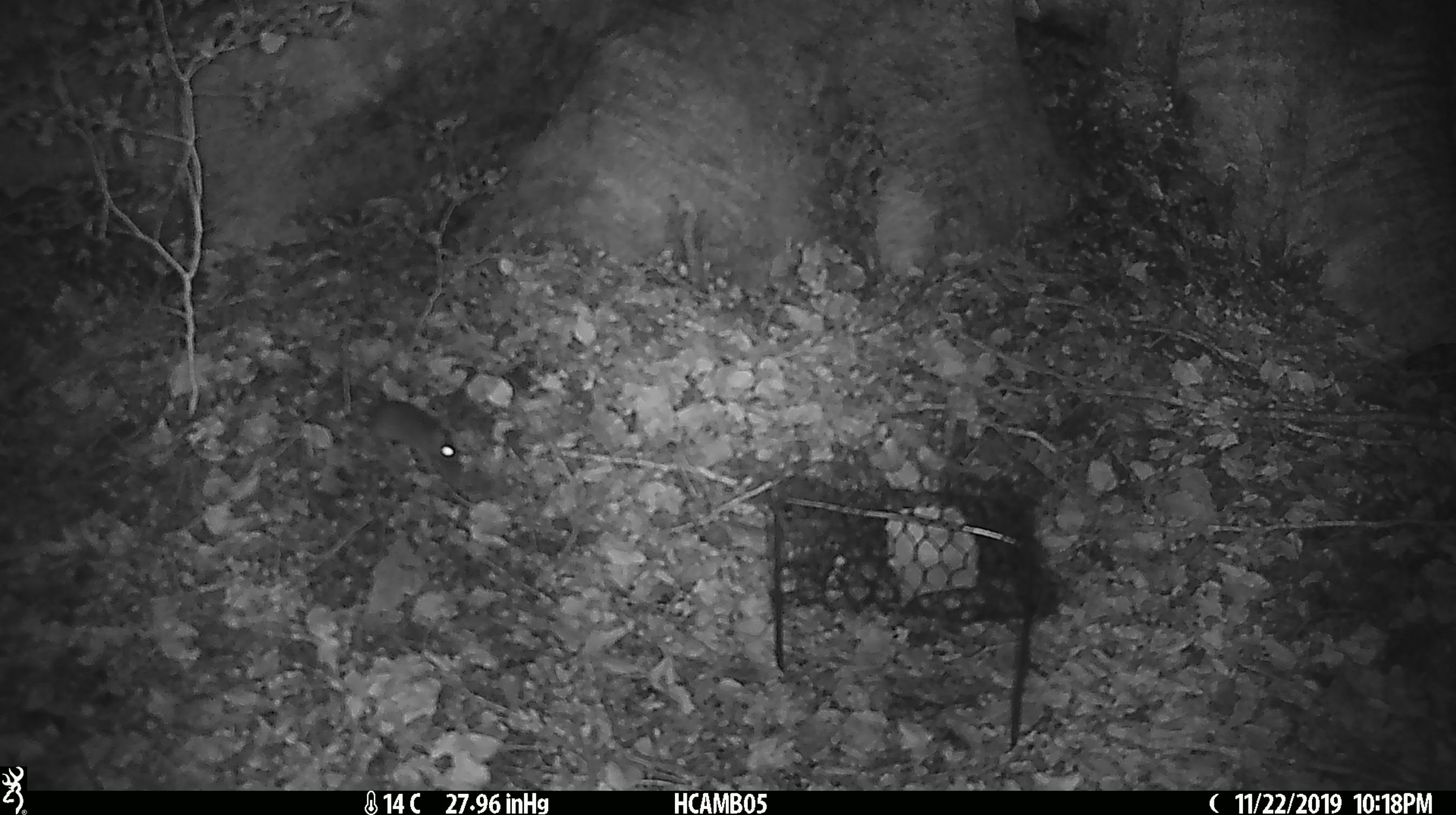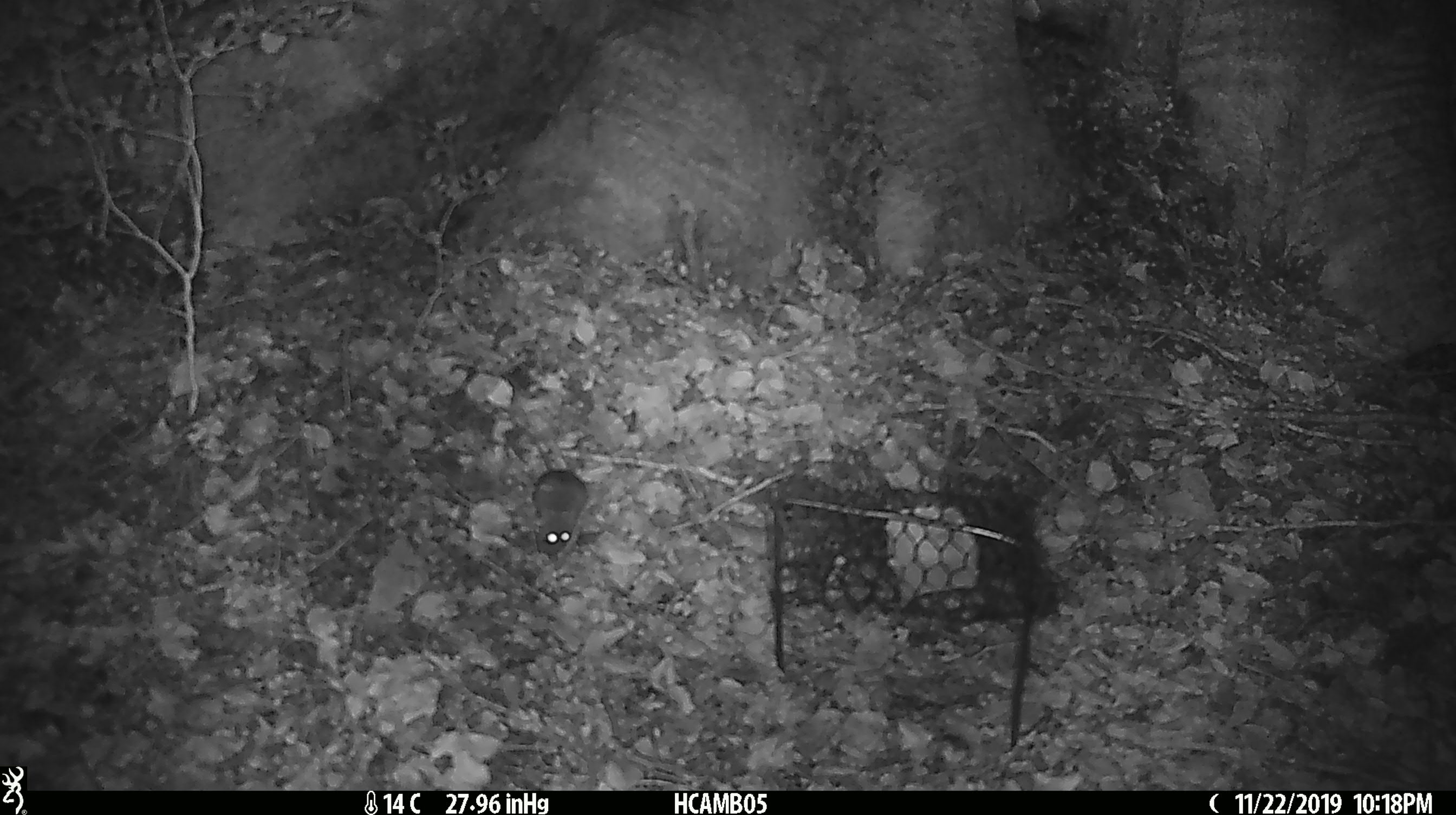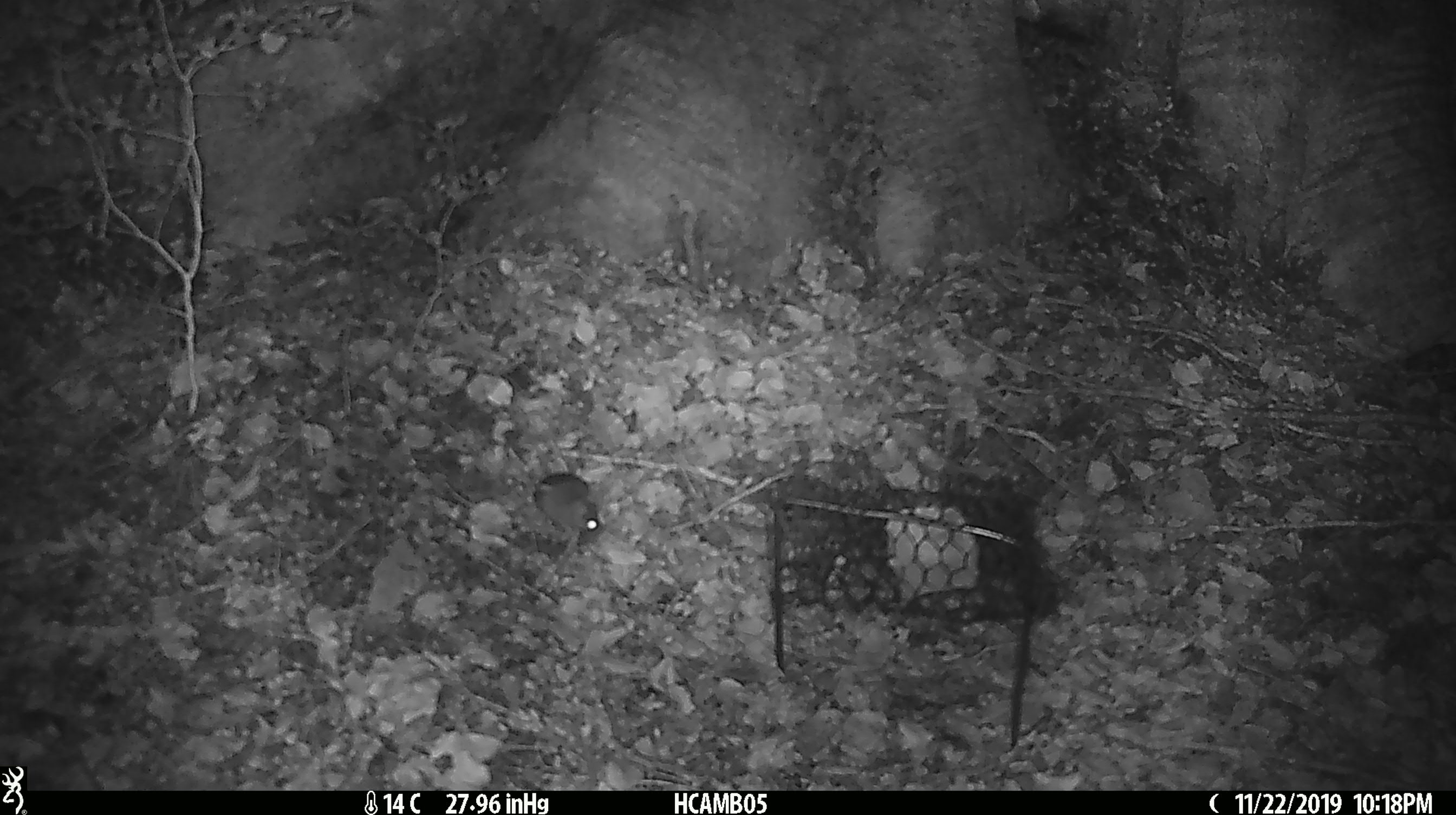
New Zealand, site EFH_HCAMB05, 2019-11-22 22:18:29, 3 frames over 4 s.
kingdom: Animalia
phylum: Chordata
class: Mammalia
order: Rodentia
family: Muridae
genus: Mus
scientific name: Mus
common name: mouse